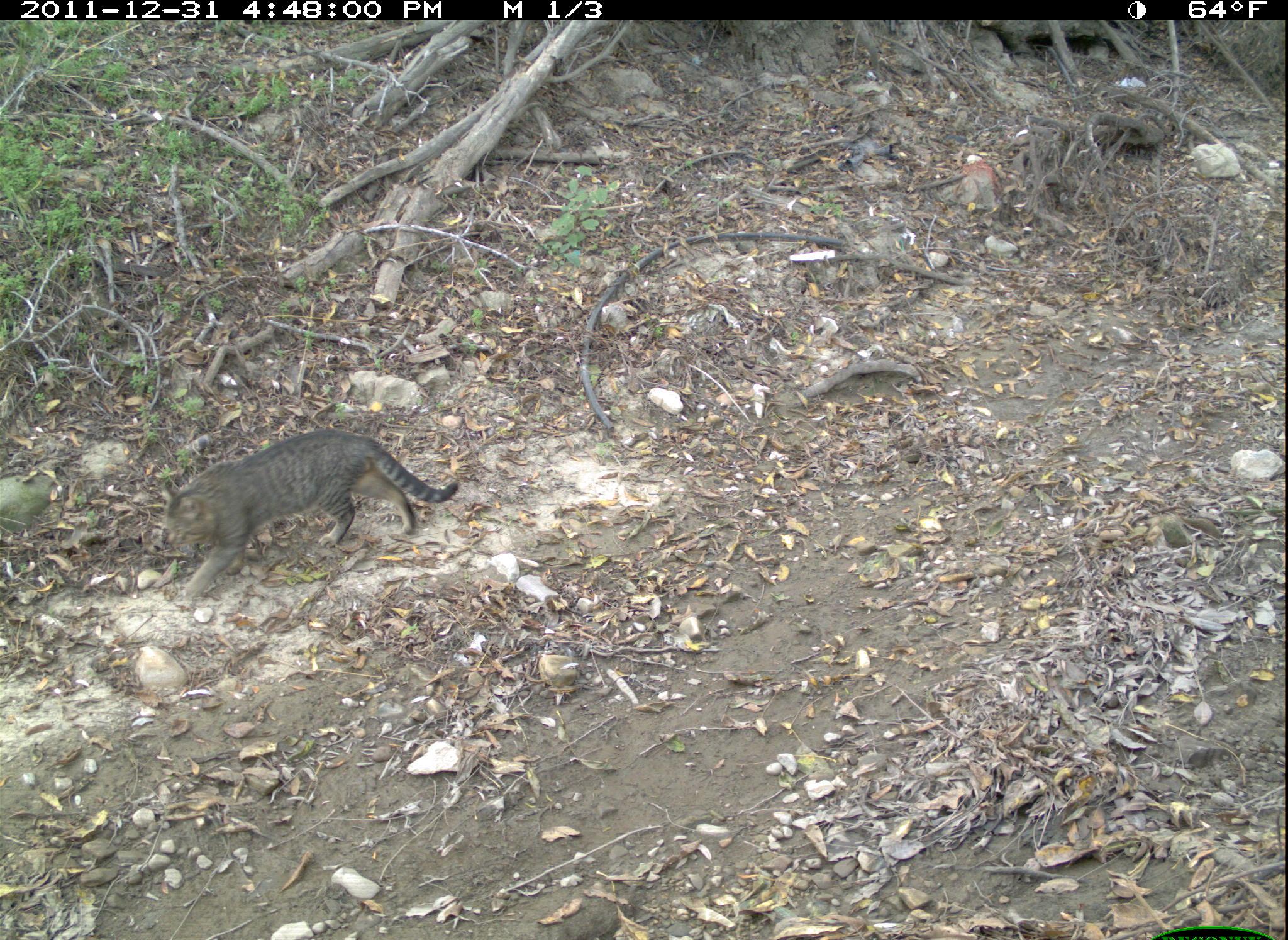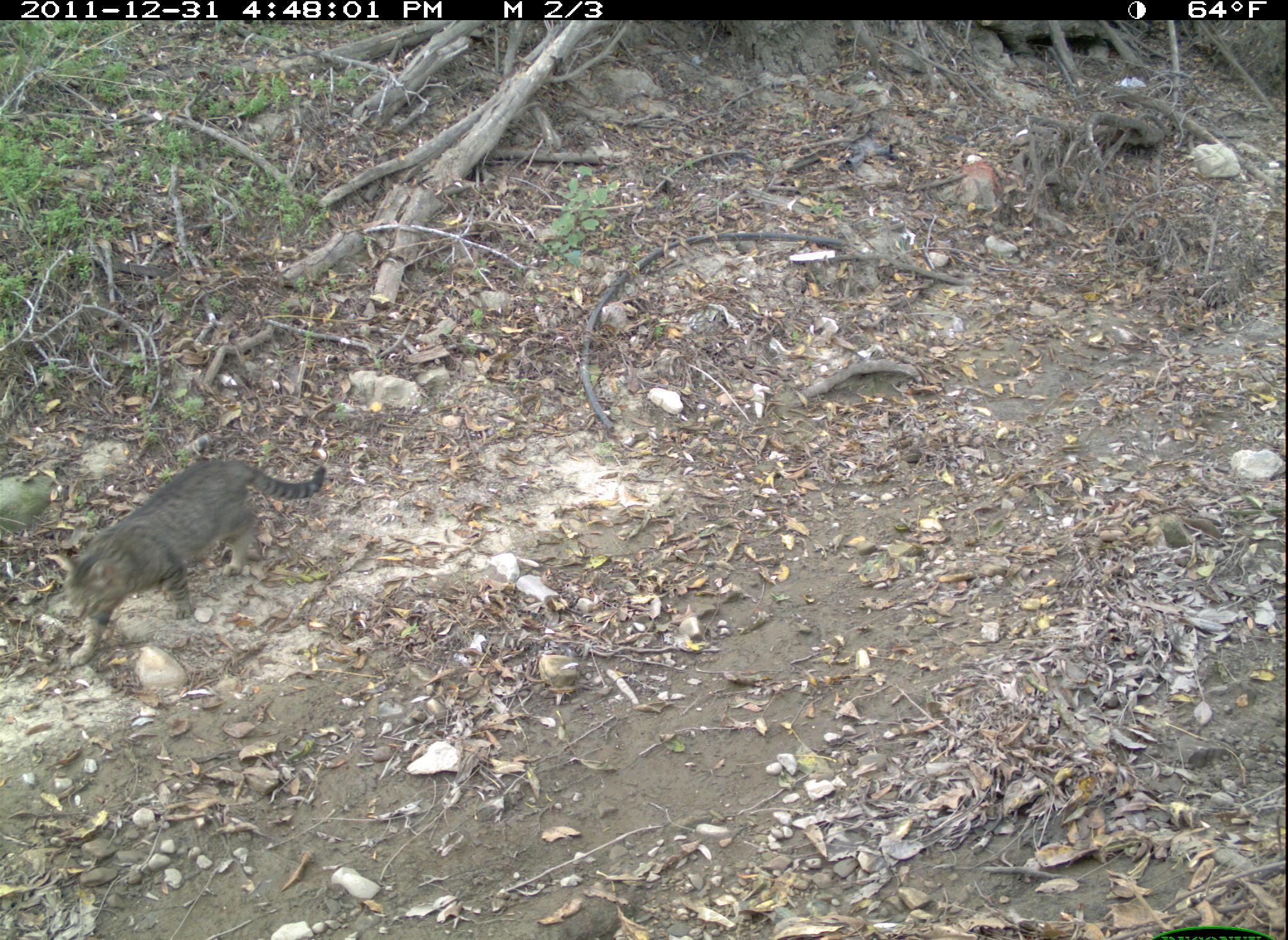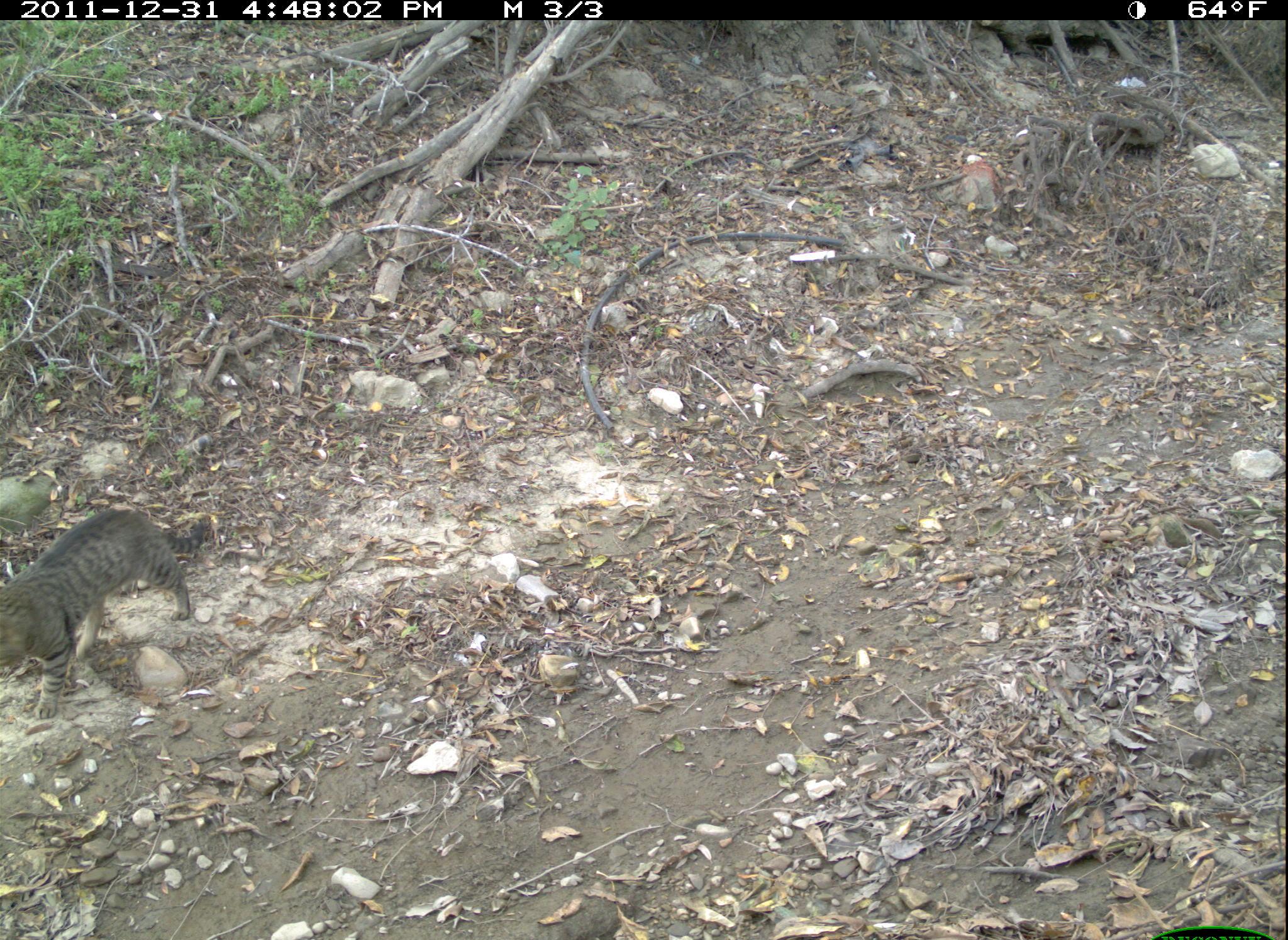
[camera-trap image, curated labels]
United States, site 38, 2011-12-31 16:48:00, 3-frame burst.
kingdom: Animalia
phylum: Chordata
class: Mammalia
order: Carnivora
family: Felidae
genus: Felis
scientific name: Felis catus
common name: cat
Cat (Felis catus).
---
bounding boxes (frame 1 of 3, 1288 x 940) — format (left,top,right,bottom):
cat: (143,417,467,609)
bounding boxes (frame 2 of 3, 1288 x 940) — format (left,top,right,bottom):
cat: (48,440,335,678)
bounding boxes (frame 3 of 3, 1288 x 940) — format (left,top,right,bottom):
cat: (5,491,221,723)